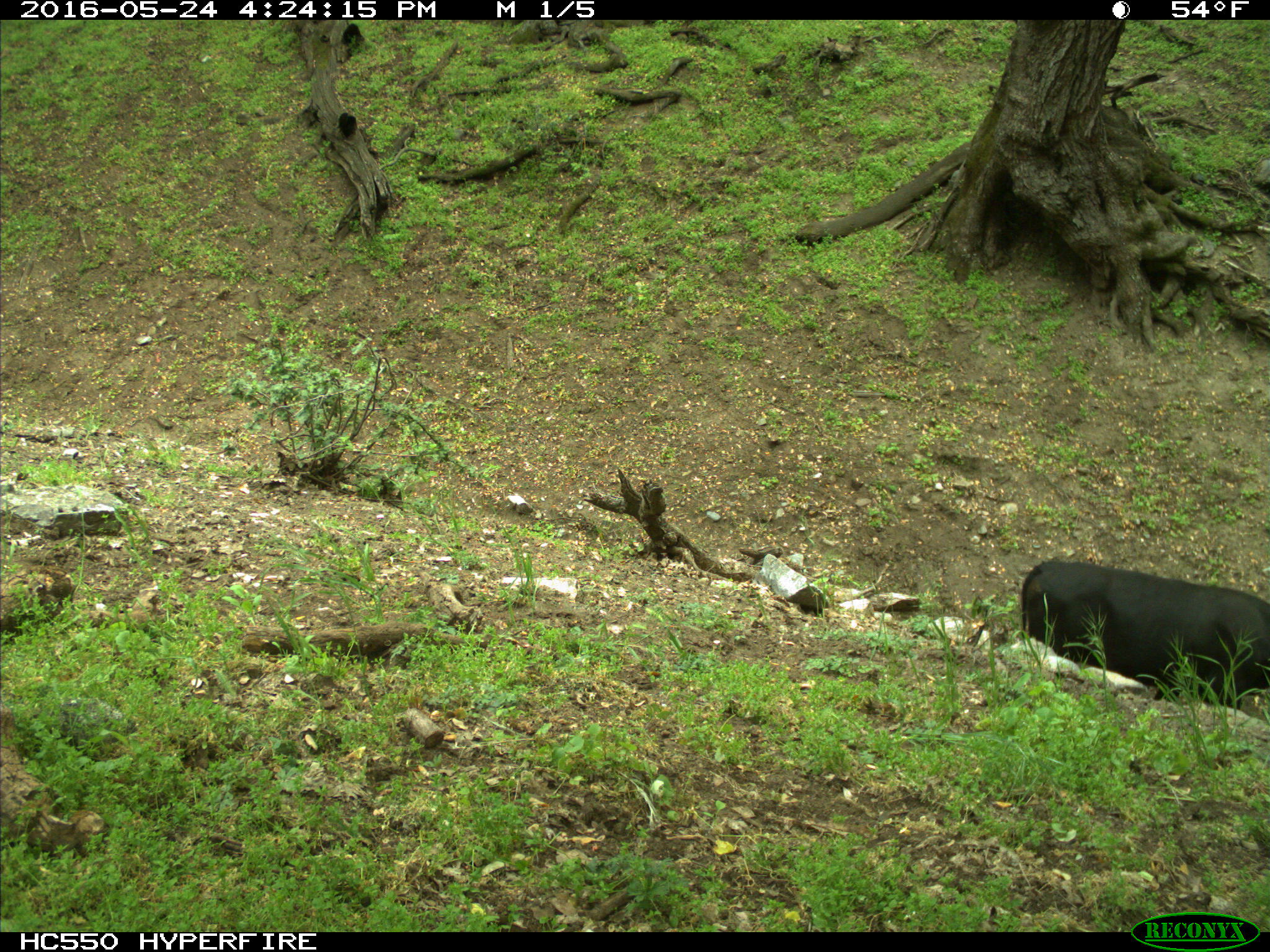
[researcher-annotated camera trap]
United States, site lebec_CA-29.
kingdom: Animalia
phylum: Chordata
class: Mammalia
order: Artiodactyla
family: Bovidae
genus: Bos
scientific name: Bos taurus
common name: domestic cow